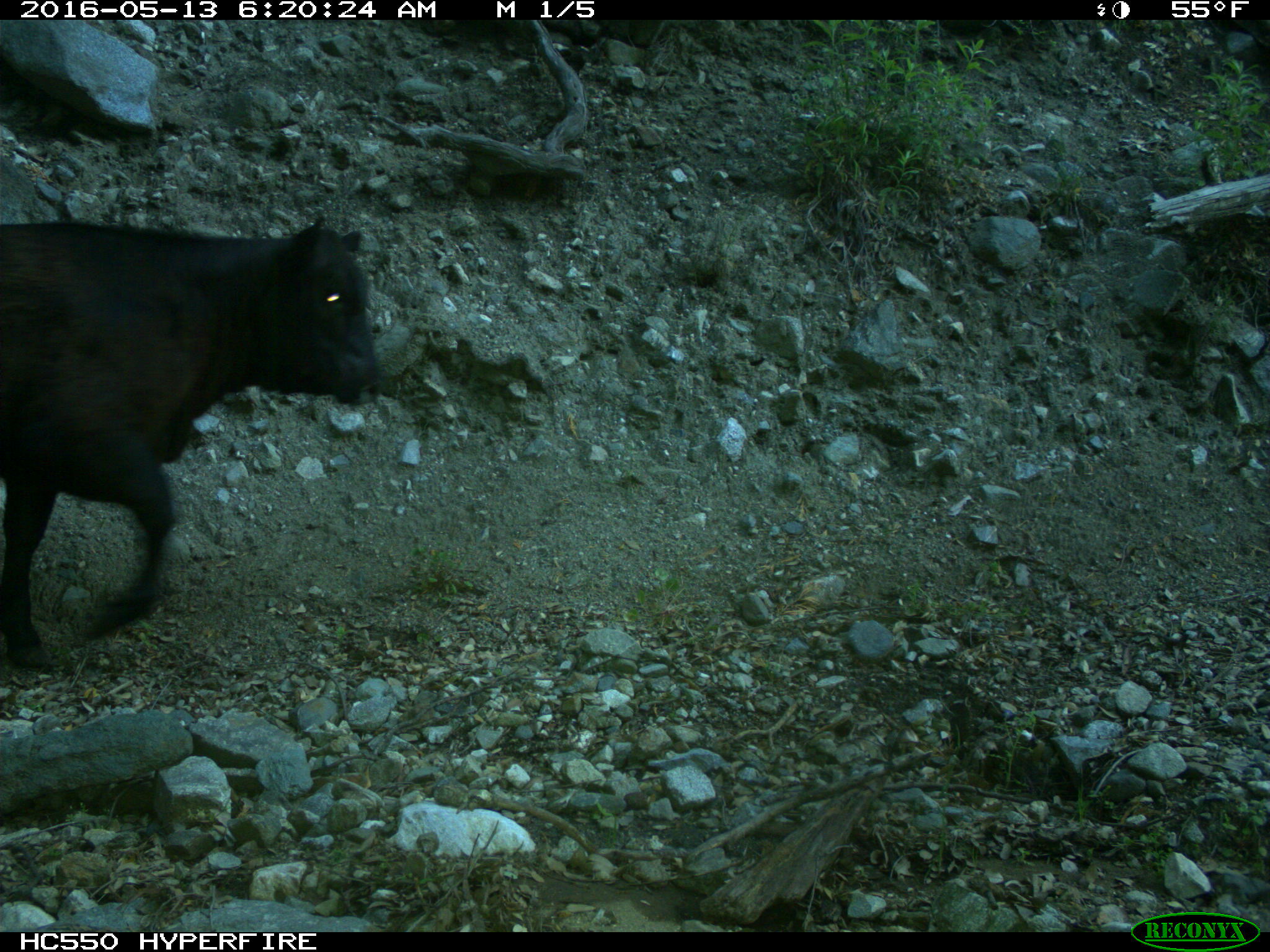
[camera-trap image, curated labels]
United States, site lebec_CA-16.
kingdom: Animalia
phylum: Chordata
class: Mammalia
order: Artiodactyla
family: Bovidae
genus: Bos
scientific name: Bos taurus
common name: domestic cow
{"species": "Bos taurus (domestic cow)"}